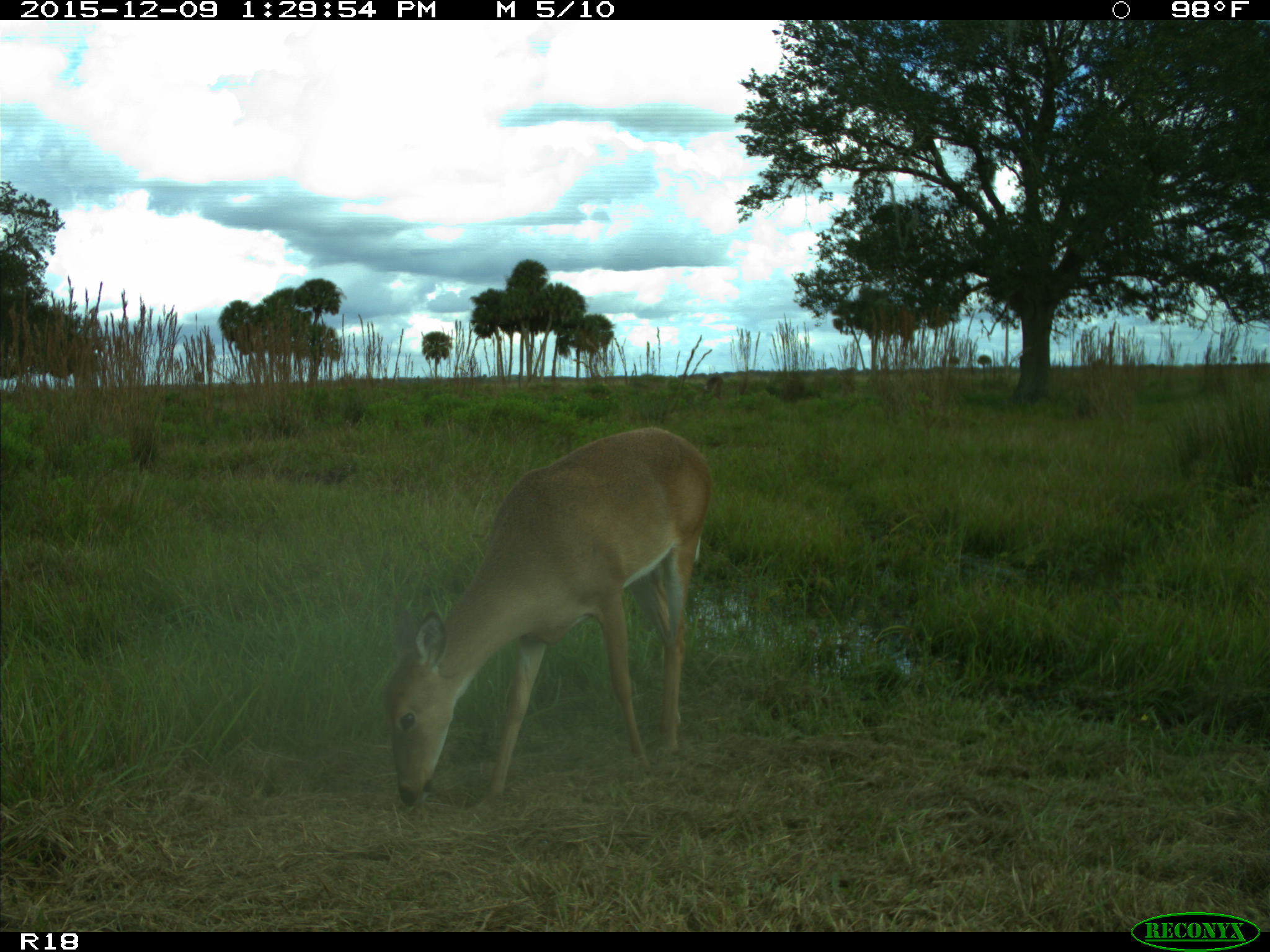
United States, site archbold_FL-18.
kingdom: Animalia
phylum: Chordata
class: Mammalia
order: Artiodactyla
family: Cervidae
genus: Odocoileus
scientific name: Odocoileus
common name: deer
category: unidentified deer